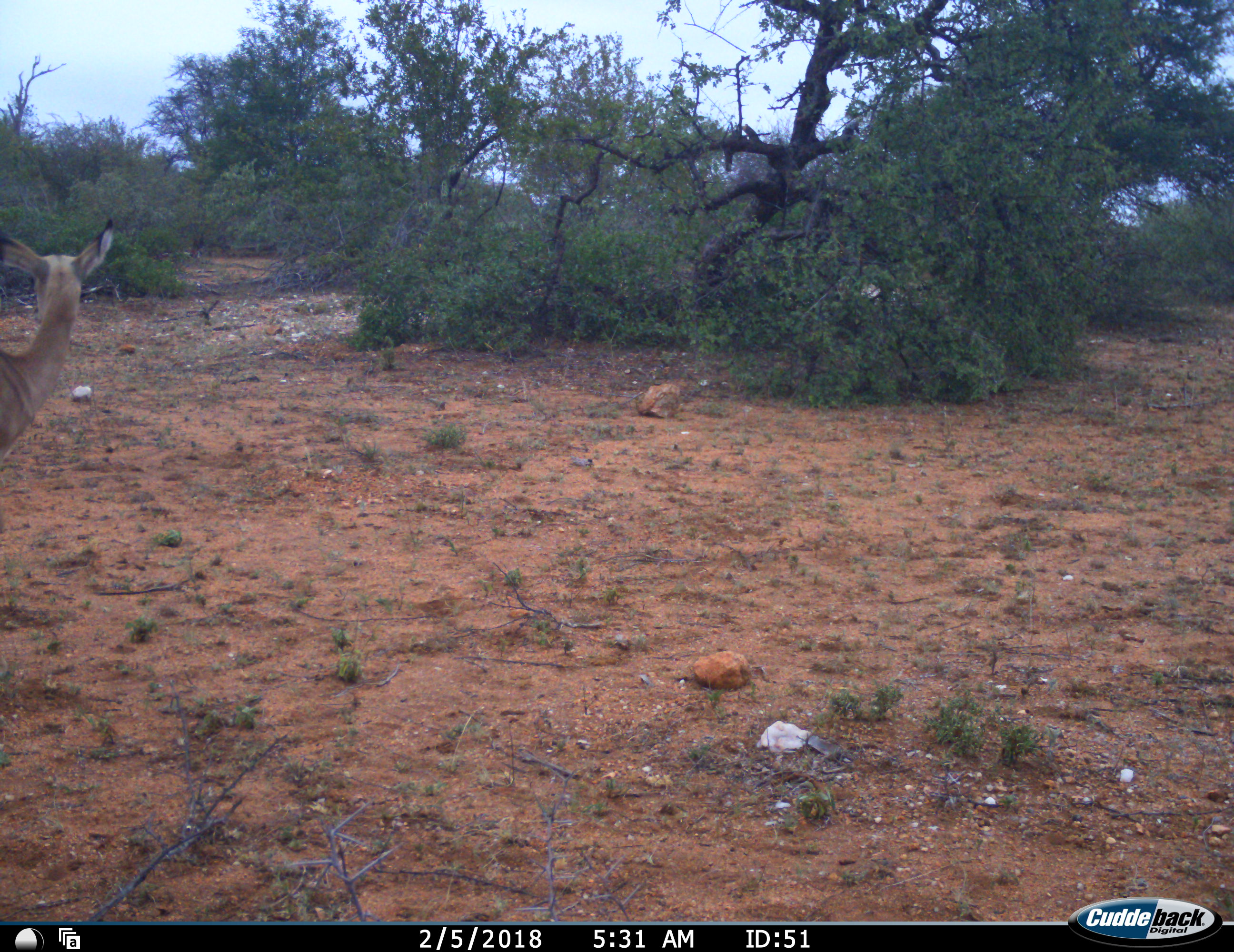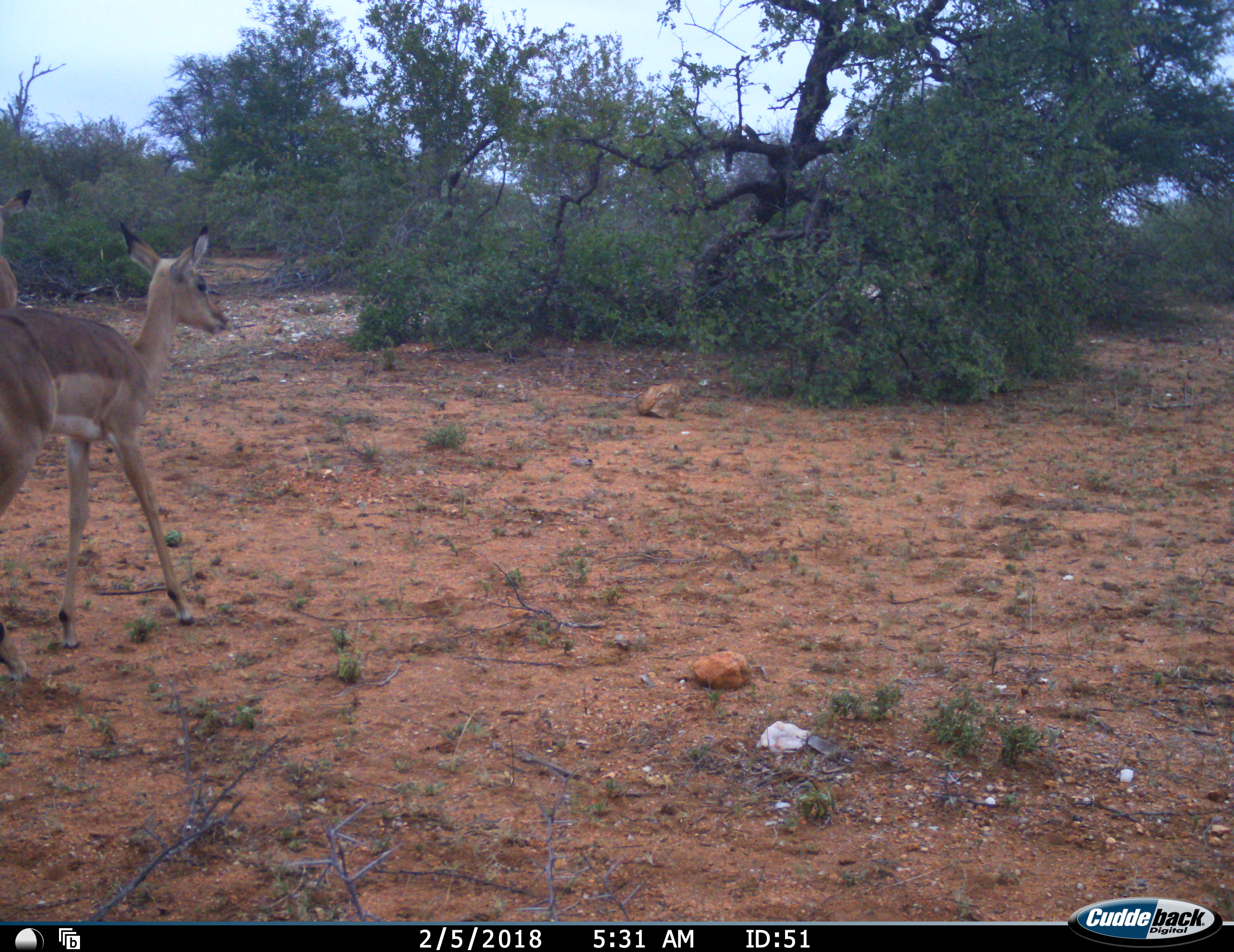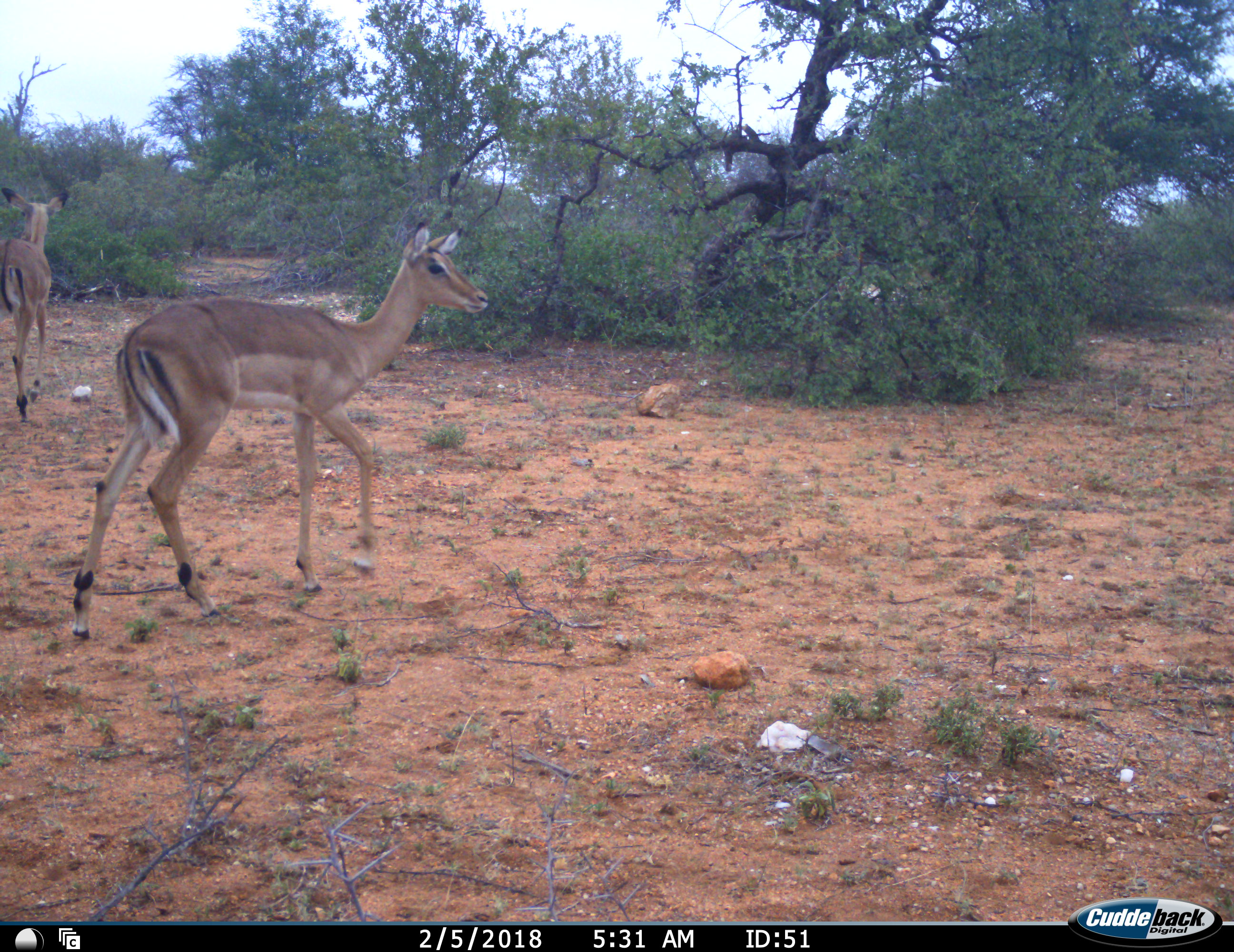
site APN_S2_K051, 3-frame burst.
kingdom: Animalia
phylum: Chordata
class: Mammalia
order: Artiodactyla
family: Bovidae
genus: Aepyceros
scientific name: Aepyceros melampus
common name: impala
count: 2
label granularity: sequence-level